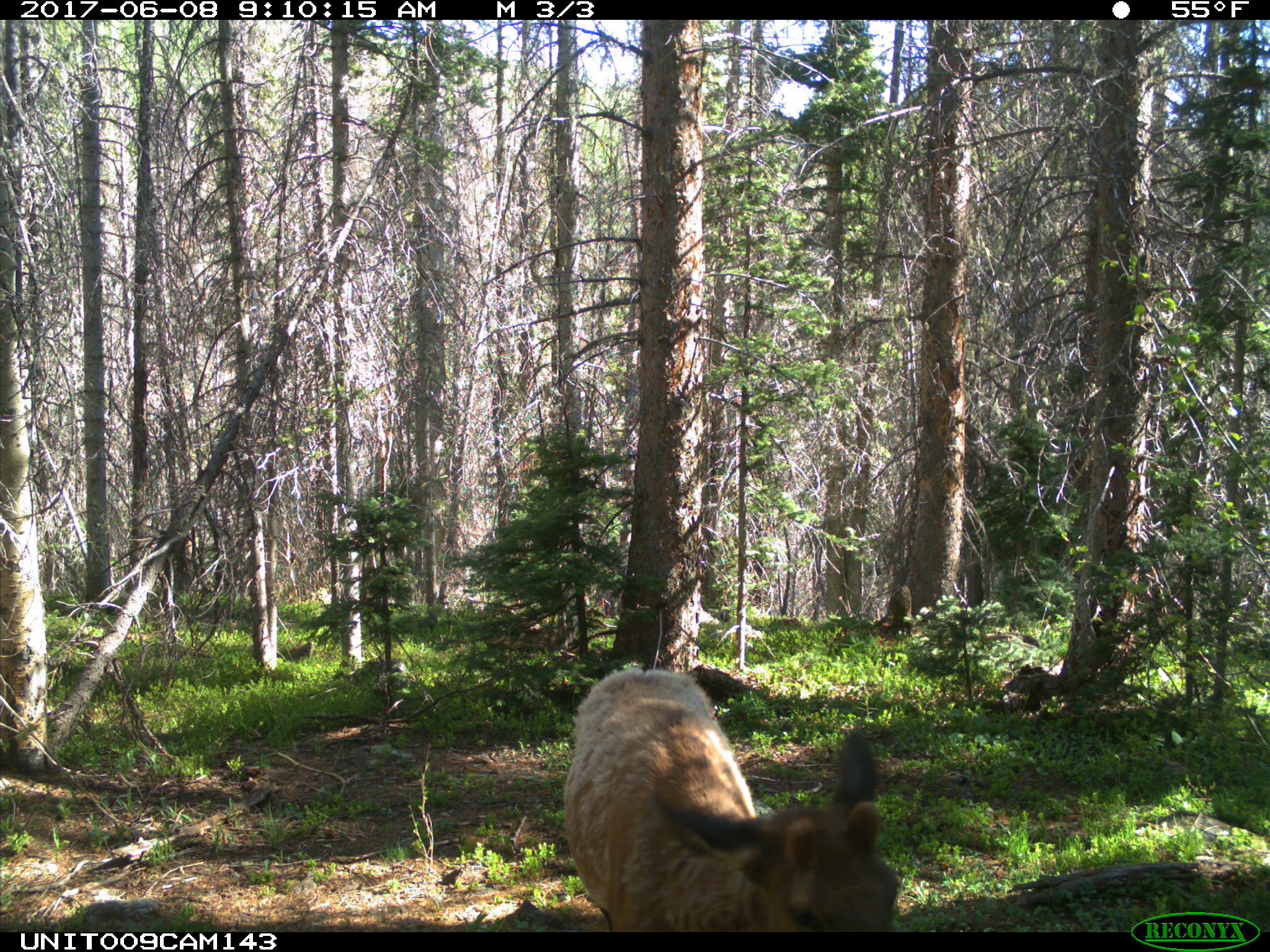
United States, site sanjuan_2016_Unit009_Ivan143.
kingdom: Animalia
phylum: Chordata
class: Mammalia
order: Artiodactyla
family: Cervidae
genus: Cervus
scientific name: Cervus elaphus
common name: red deer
Cervus elaphus (red deer).